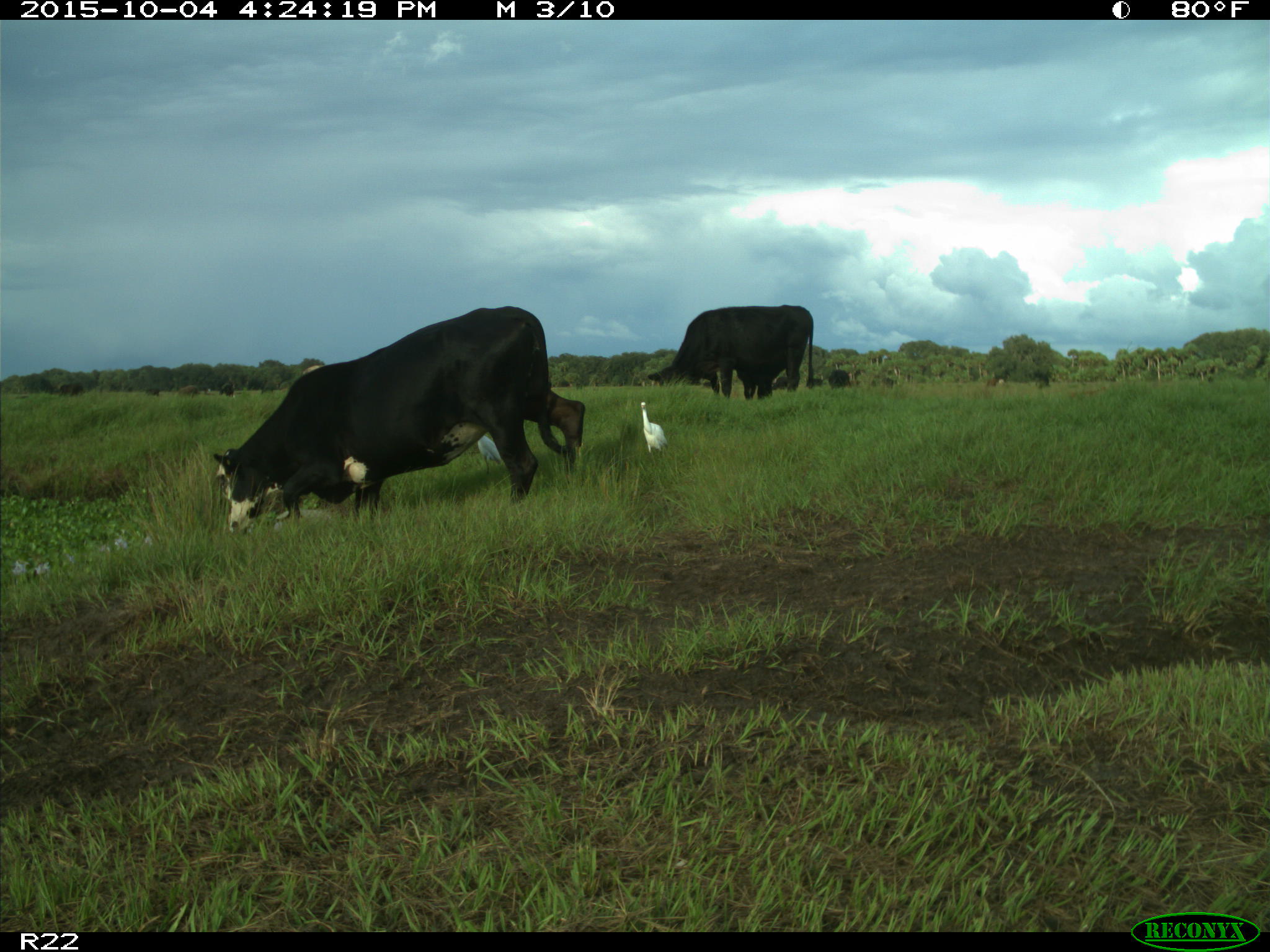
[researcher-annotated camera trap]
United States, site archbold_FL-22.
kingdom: Animalia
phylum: Chordata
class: Mammalia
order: Artiodactyla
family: Bovidae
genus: Bos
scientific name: Bos taurus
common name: domestic cow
Bos taurus (domestic cow).